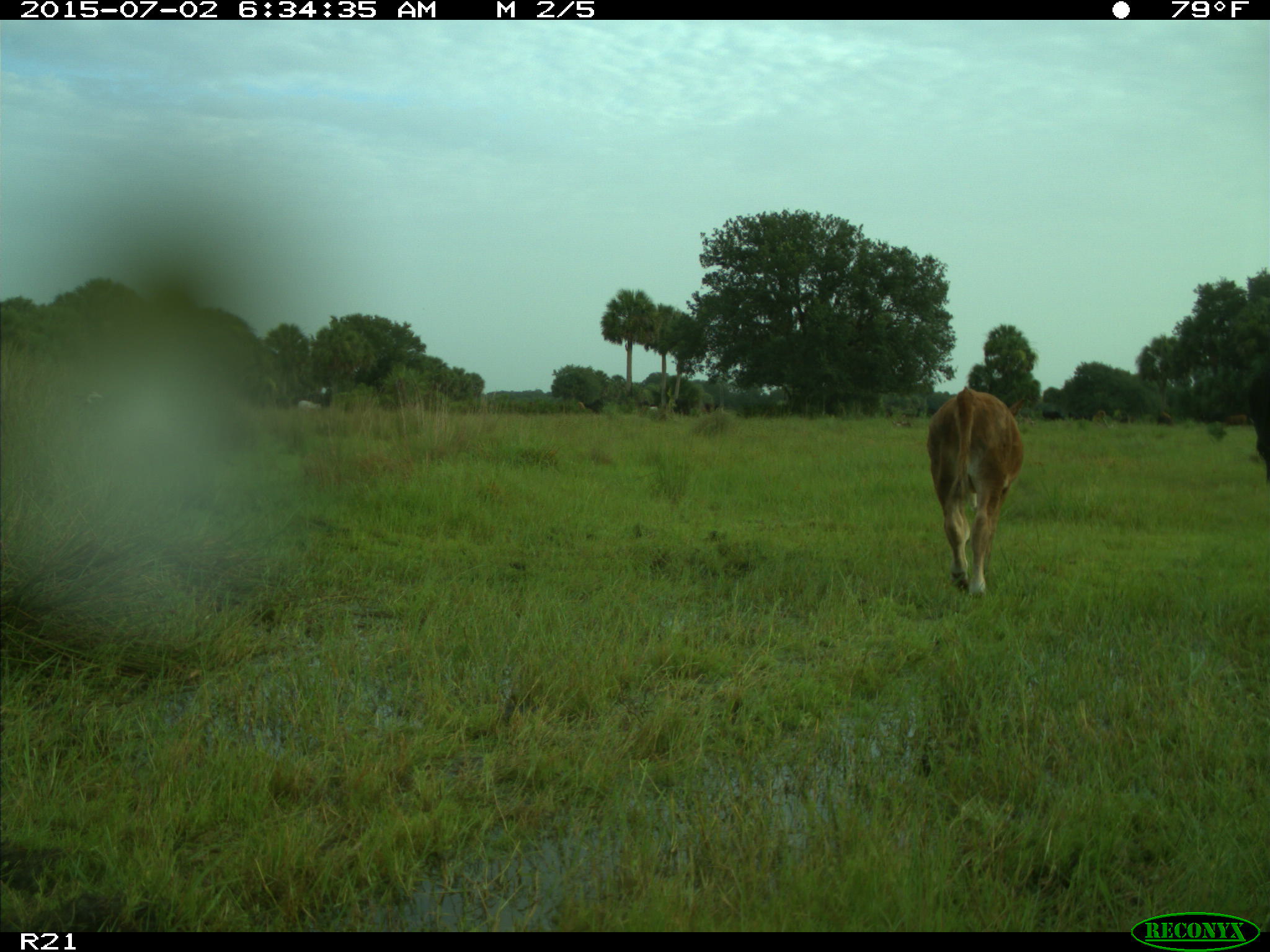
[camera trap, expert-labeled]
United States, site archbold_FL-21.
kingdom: Animalia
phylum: Chordata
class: Mammalia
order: Artiodactyla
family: Bovidae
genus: Bos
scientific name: Bos taurus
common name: domestic cow